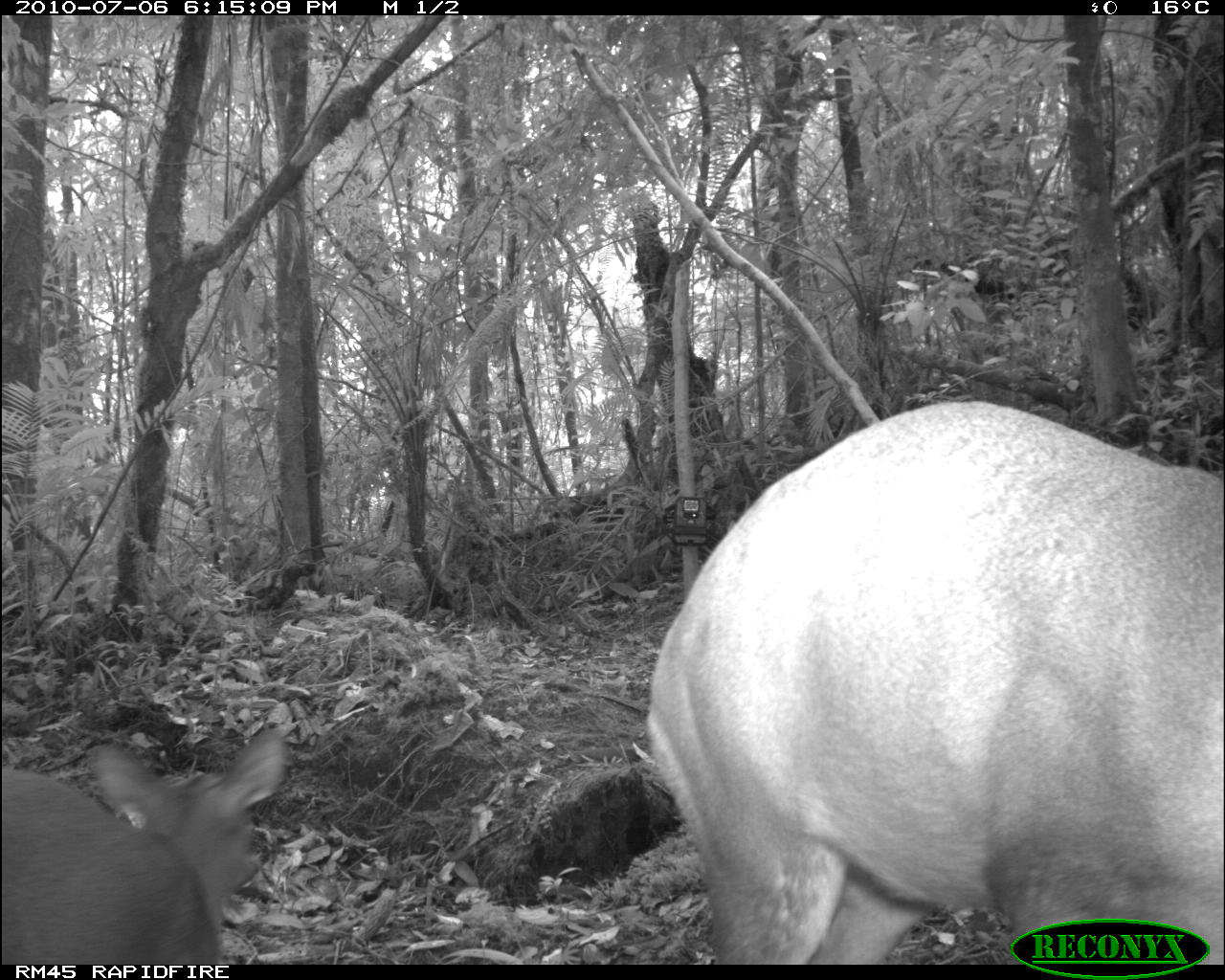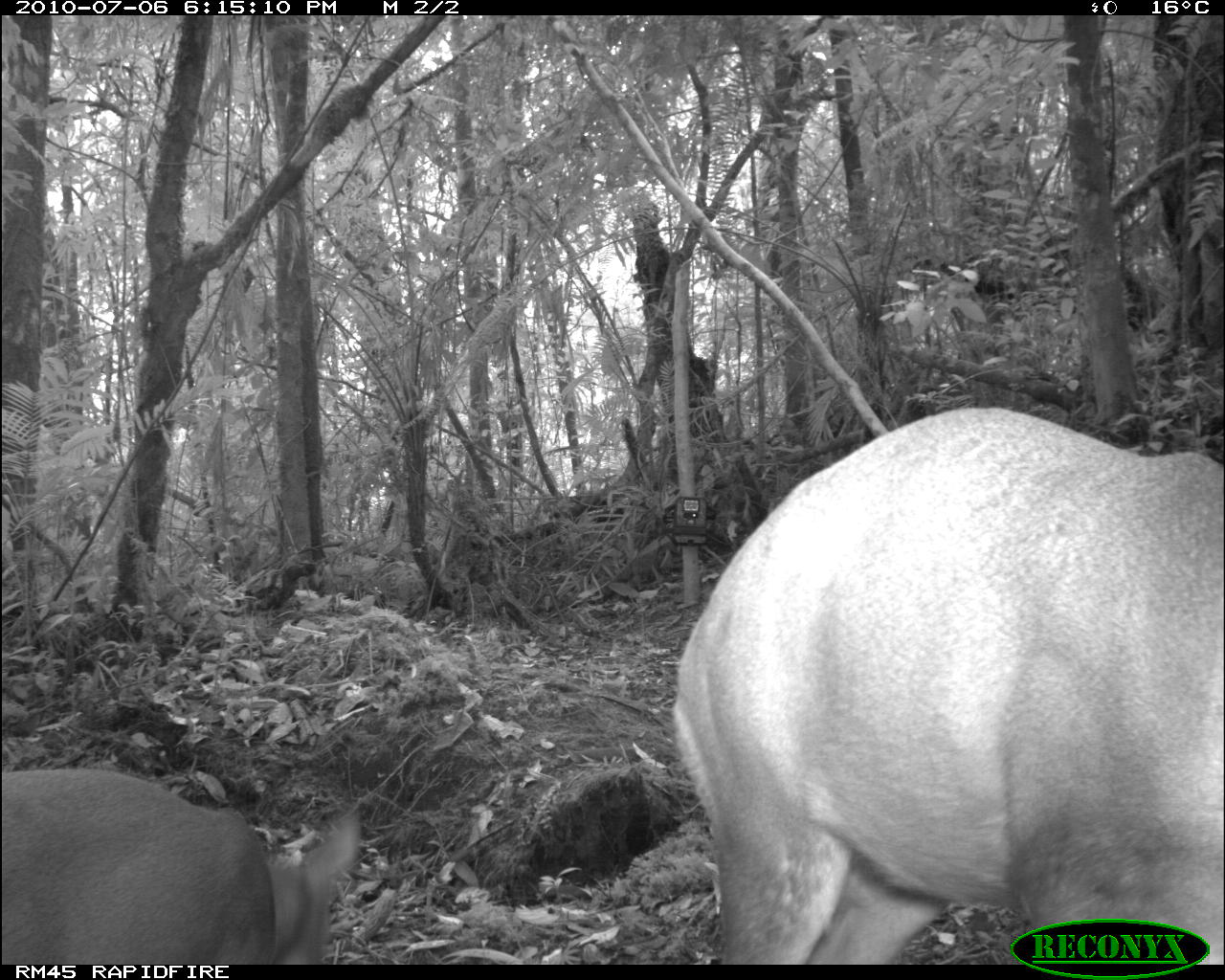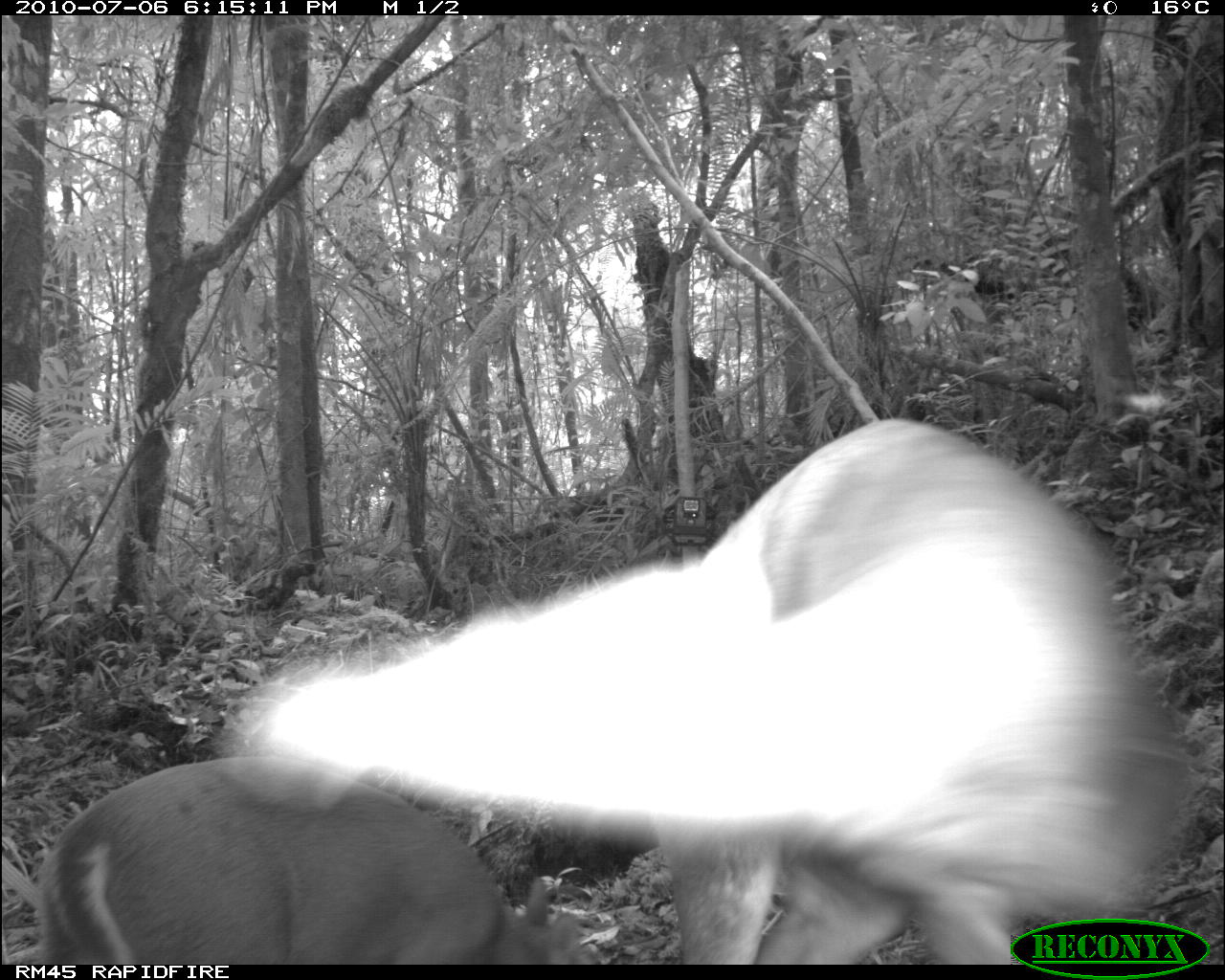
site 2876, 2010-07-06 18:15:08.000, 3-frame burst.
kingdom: Animalia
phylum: Chordata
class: Mammalia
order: Artiodactyla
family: Cervidae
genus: Muntiacus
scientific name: Muntiacus muntjak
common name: southern red muntjac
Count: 2.